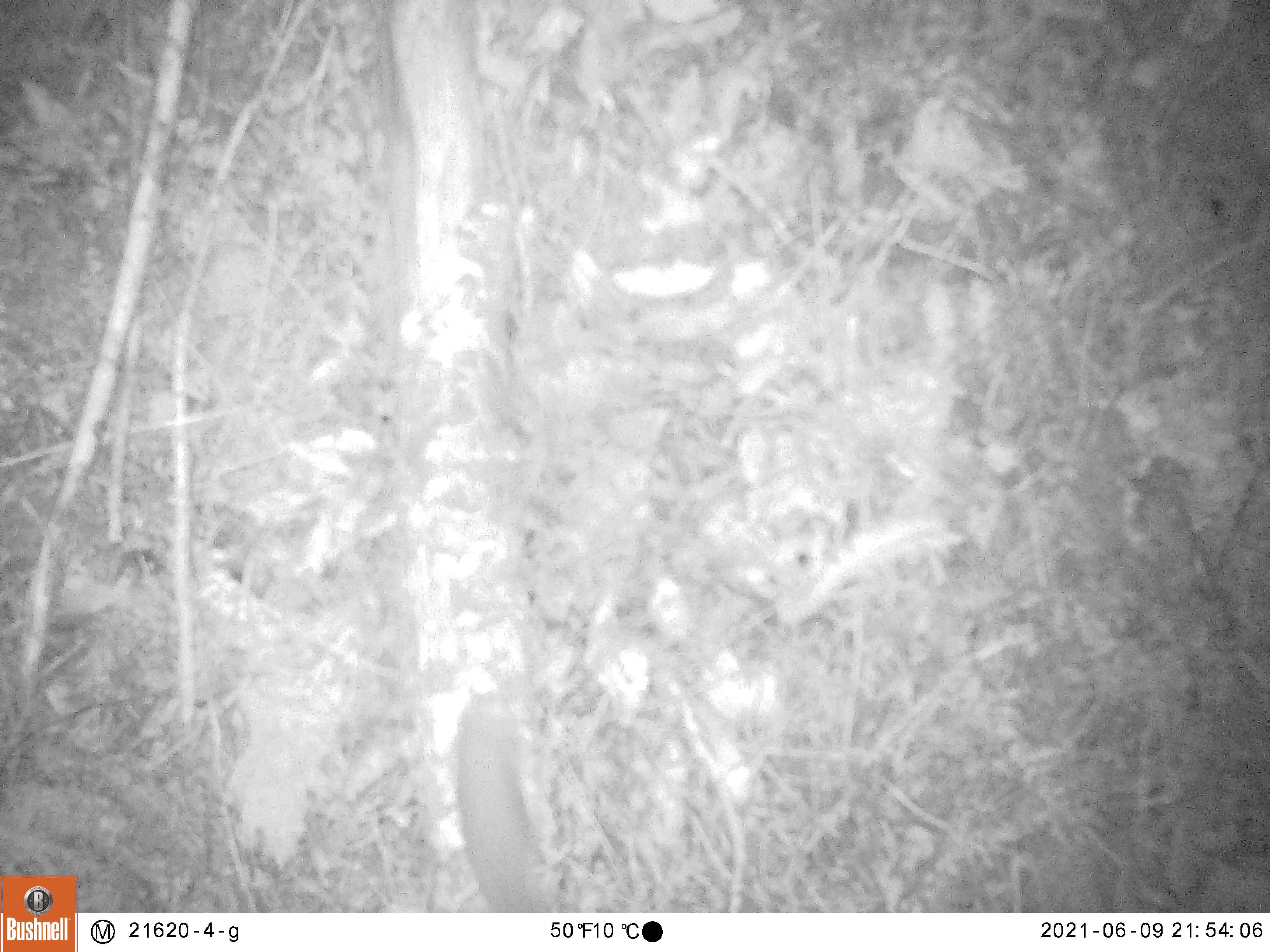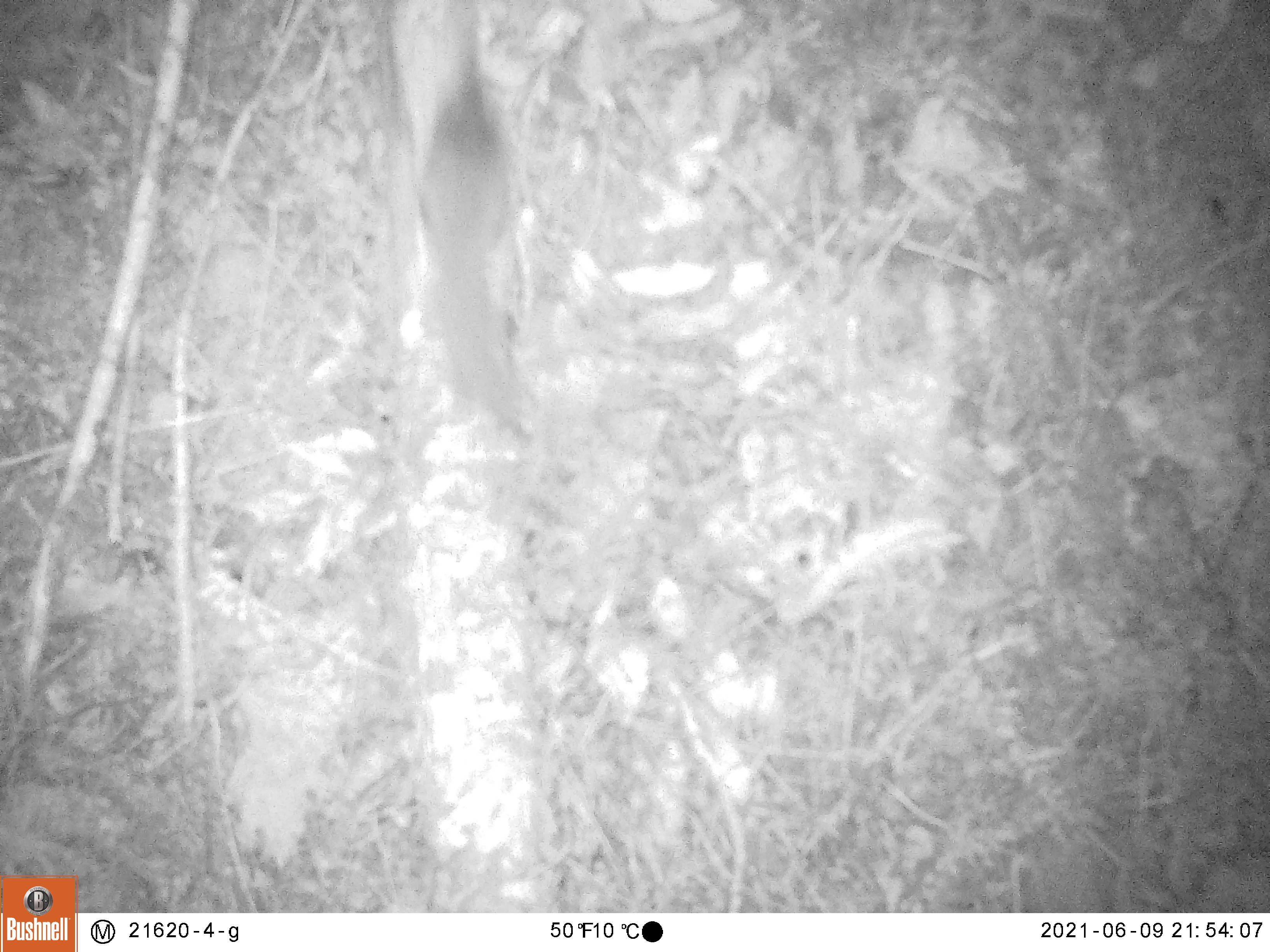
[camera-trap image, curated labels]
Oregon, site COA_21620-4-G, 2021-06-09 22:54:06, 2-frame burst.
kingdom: Animalia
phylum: Chordata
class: Mammalia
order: Rodentia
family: Sciuridae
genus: Glaucomys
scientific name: Glaucomys oregonensis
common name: humboldt's flying squirrel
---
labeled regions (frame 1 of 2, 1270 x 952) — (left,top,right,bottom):
humboldt's flying squirrel: (413,693,578,912)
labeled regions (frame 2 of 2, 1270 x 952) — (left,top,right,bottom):
humboldt's flying squirrel: (351,52,575,450)